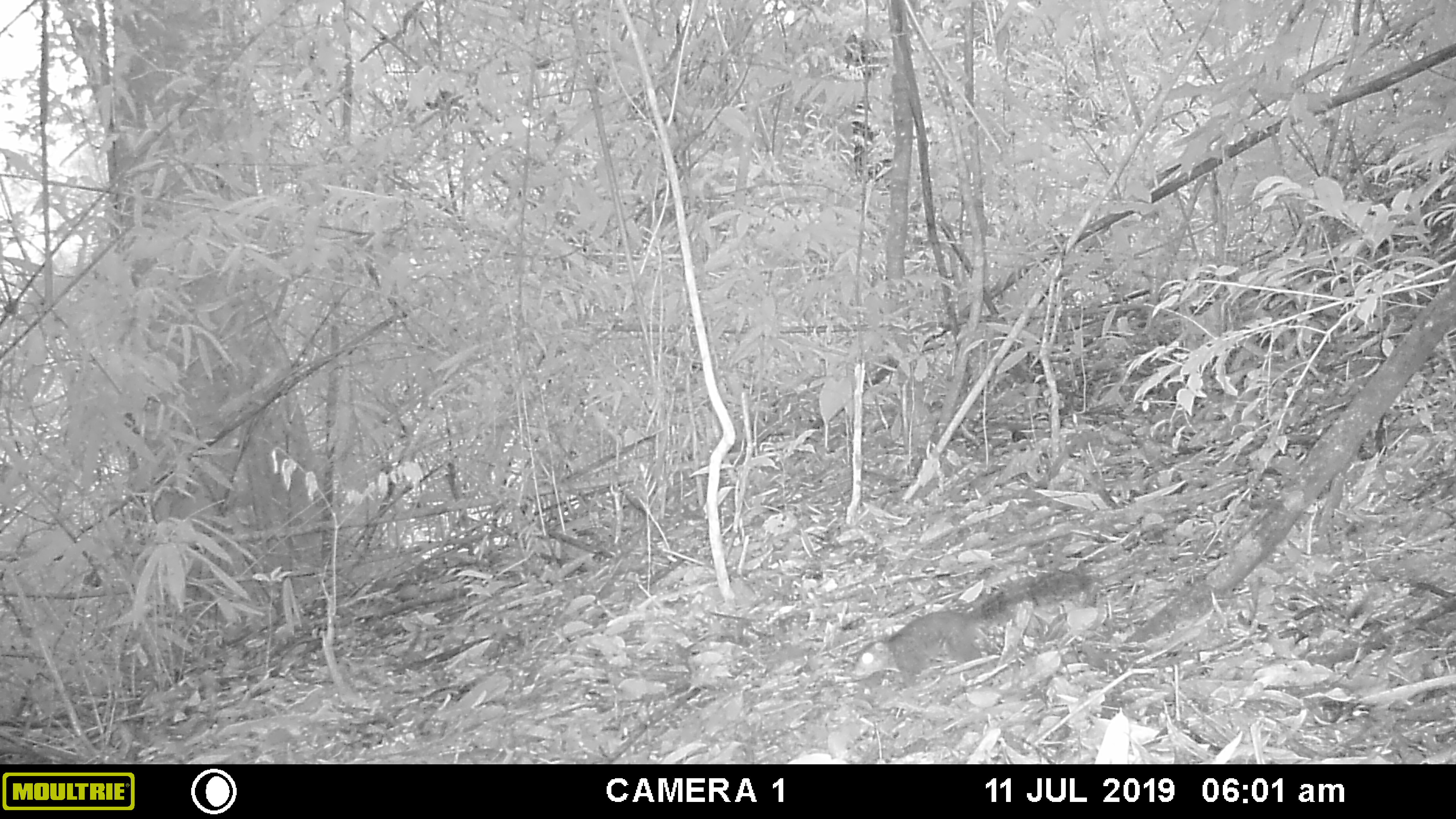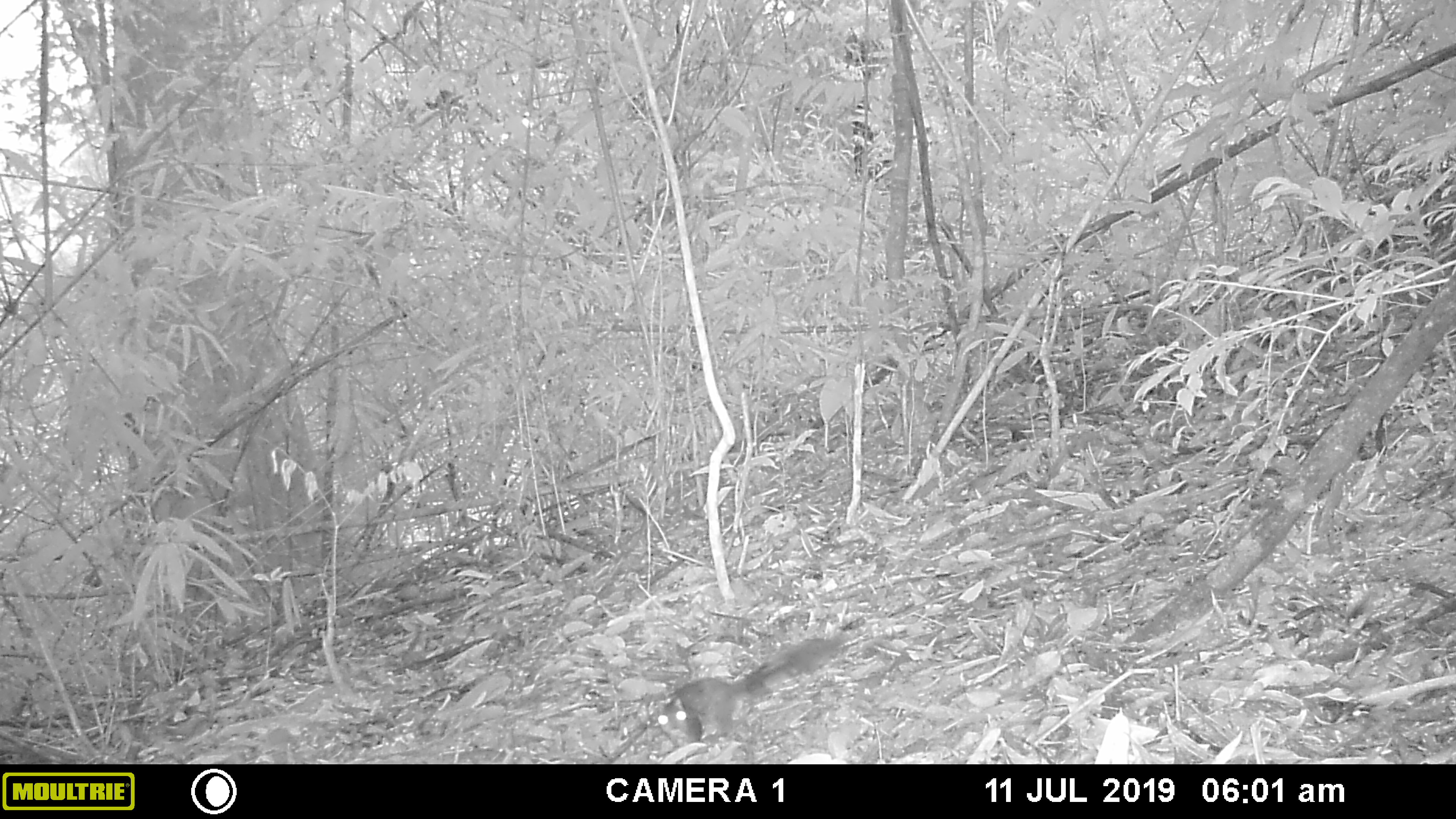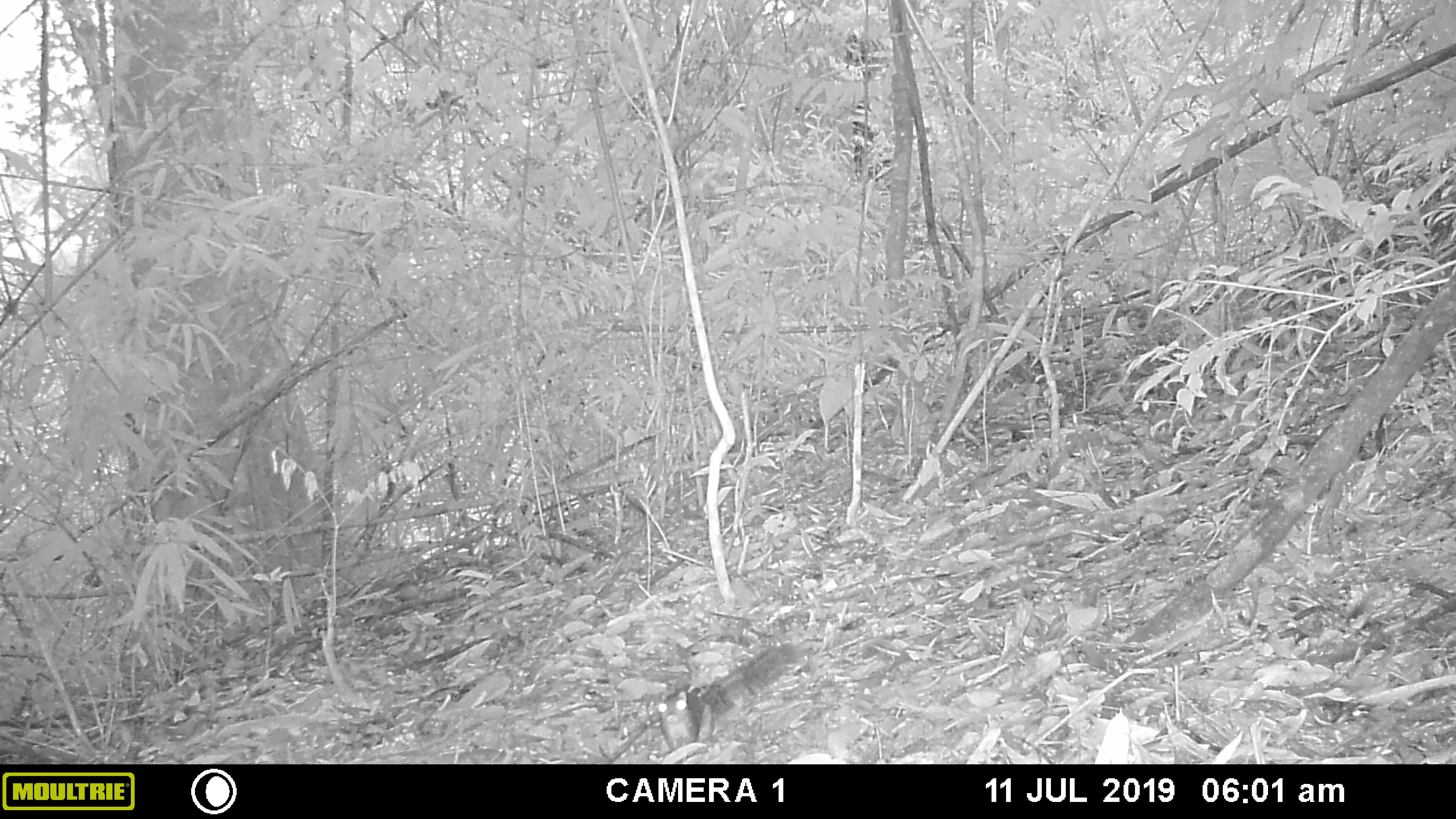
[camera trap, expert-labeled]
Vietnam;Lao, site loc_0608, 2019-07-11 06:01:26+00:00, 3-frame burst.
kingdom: Animalia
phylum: Chordata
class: Mammalia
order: Rodentia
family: Sciuridae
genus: Dremomys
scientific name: Dremomys rufigenis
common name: red-cheeked squirrel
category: red cheeked squirrel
Red cheeked squirrel (red-cheeked squirrel) (Dremomys rufigenis). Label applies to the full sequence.